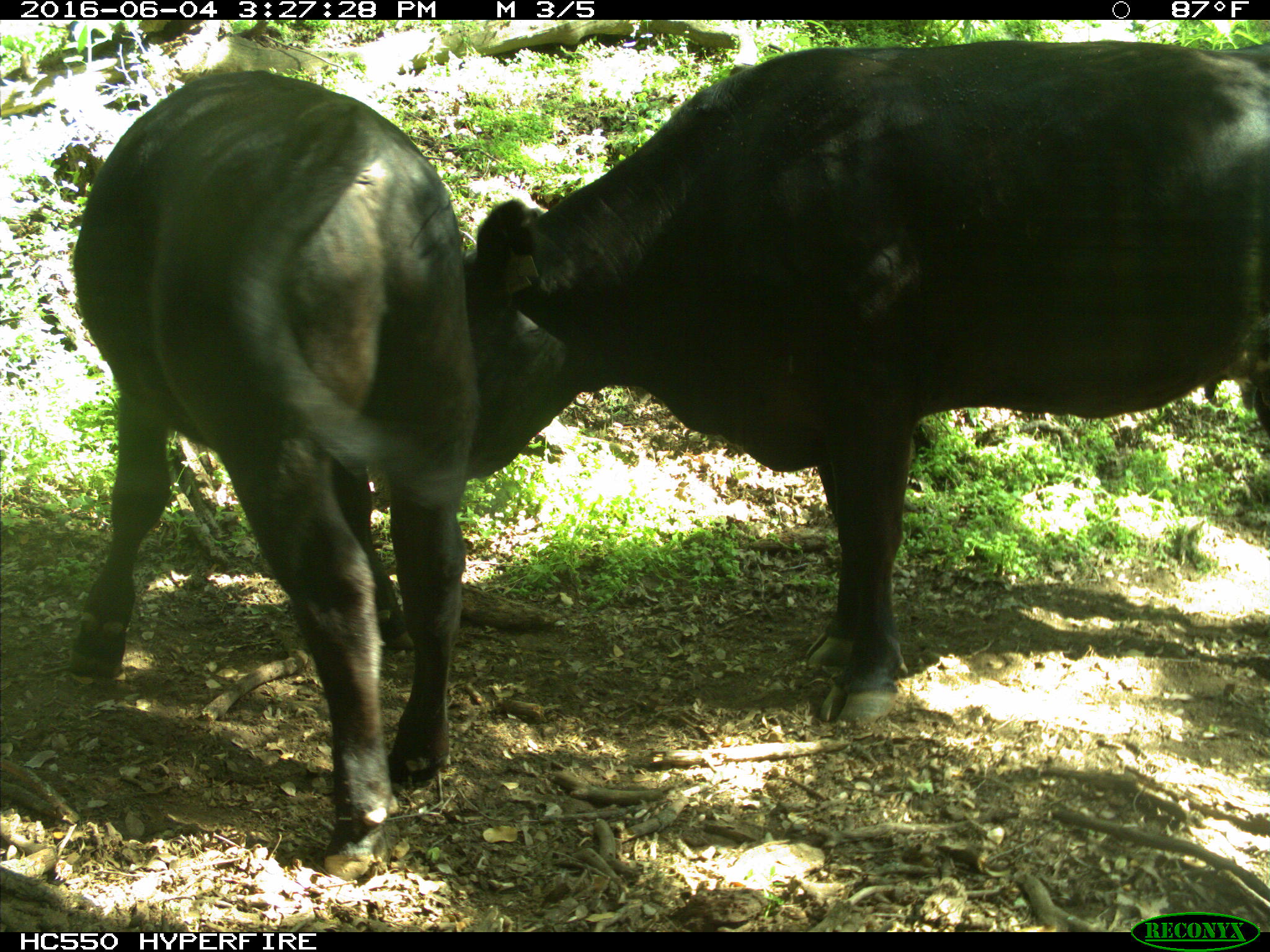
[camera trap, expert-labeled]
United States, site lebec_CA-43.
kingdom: Animalia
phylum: Chordata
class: Mammalia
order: Artiodactyla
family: Bovidae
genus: Bos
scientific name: Bos taurus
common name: domestic cow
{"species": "Bos taurus (domestic cow)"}